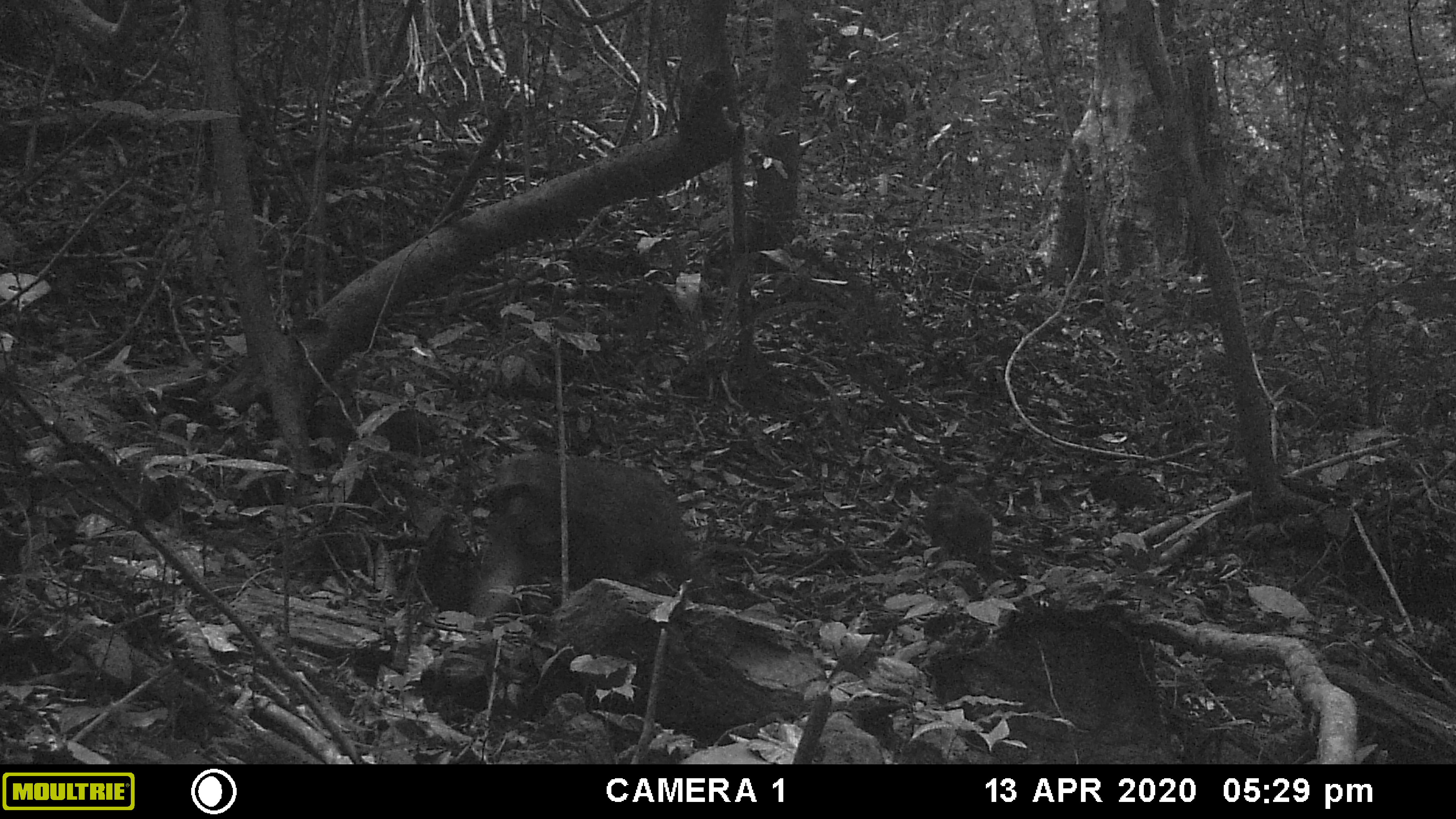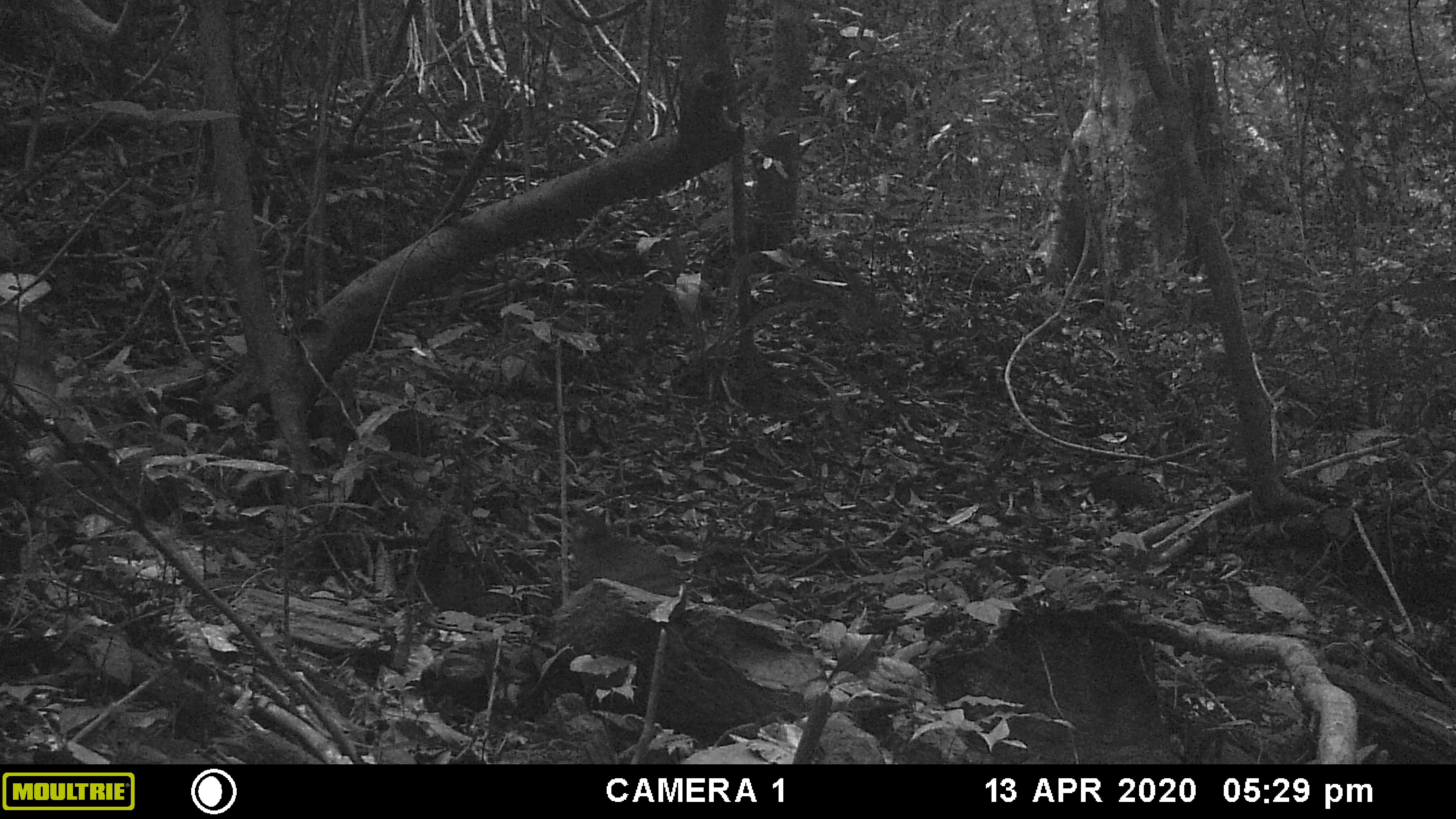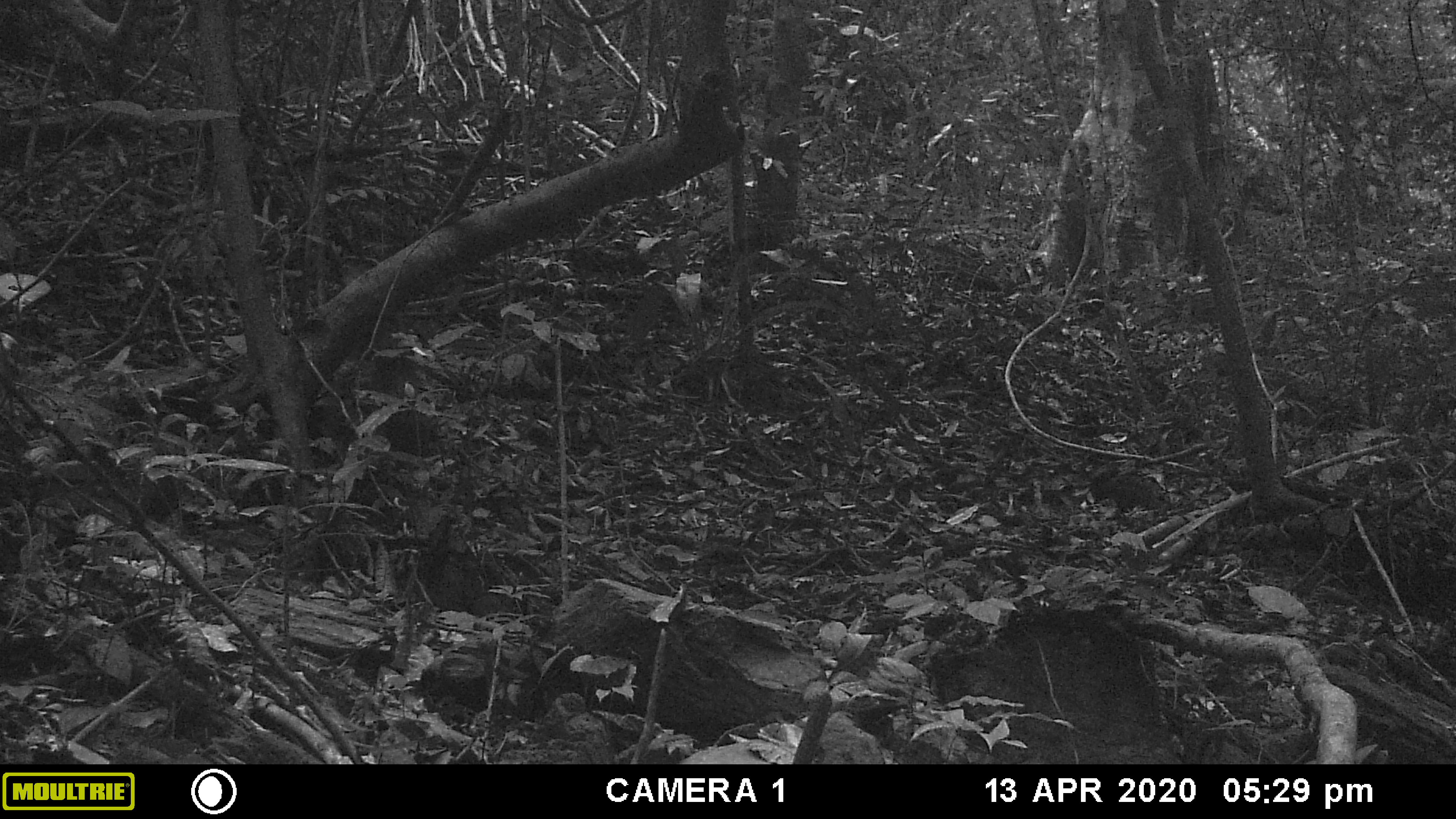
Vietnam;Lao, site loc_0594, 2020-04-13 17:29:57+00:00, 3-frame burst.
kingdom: Animalia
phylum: Chordata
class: Mammalia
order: Primates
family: Cercopithecidae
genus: Macaca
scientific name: Macaca arctoides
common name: stump-tailed macaque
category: stump tailed macaque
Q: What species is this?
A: Stump tailed macaque (stump-tailed macaque) (Macaca arctoides).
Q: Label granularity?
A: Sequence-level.